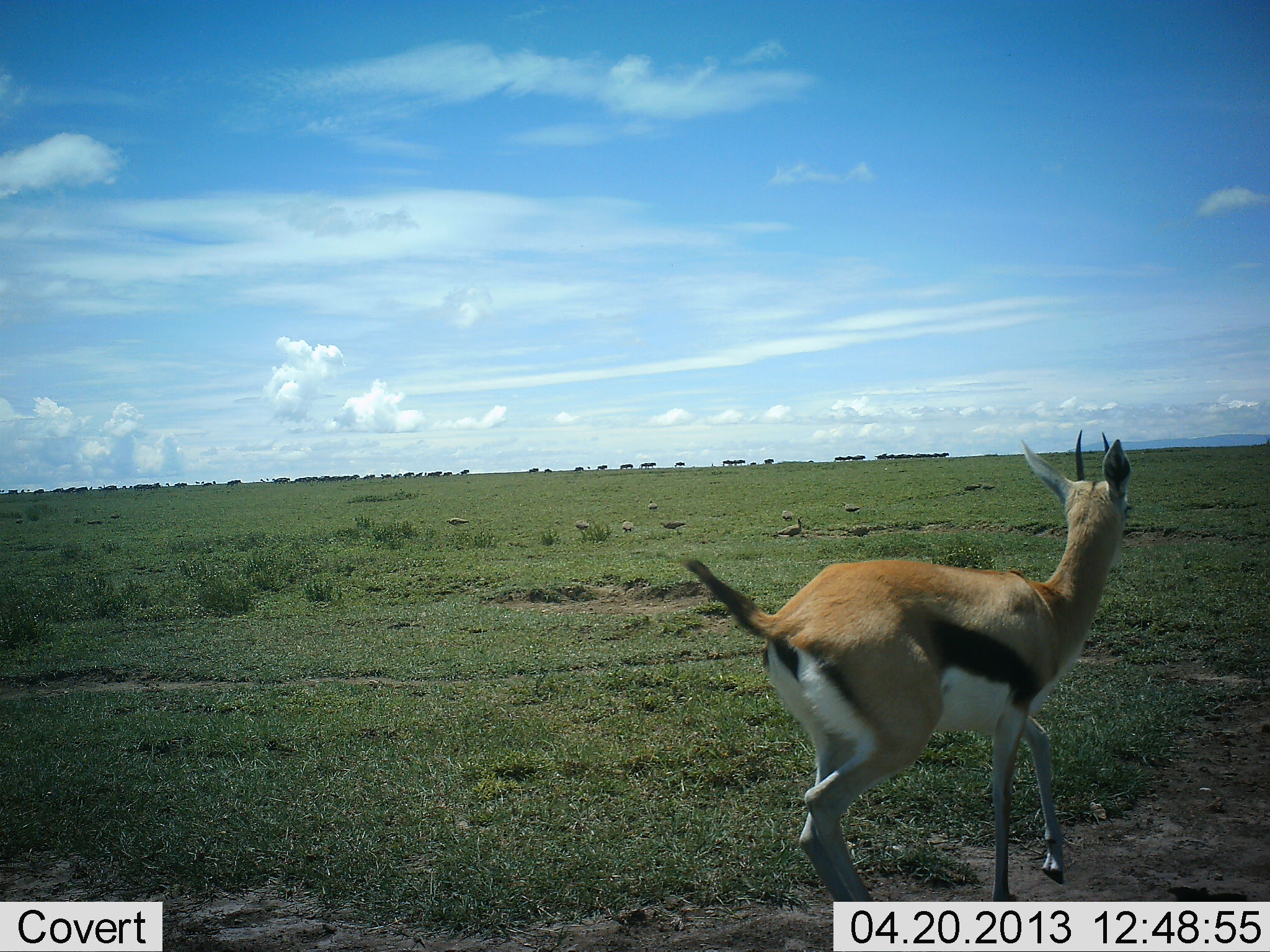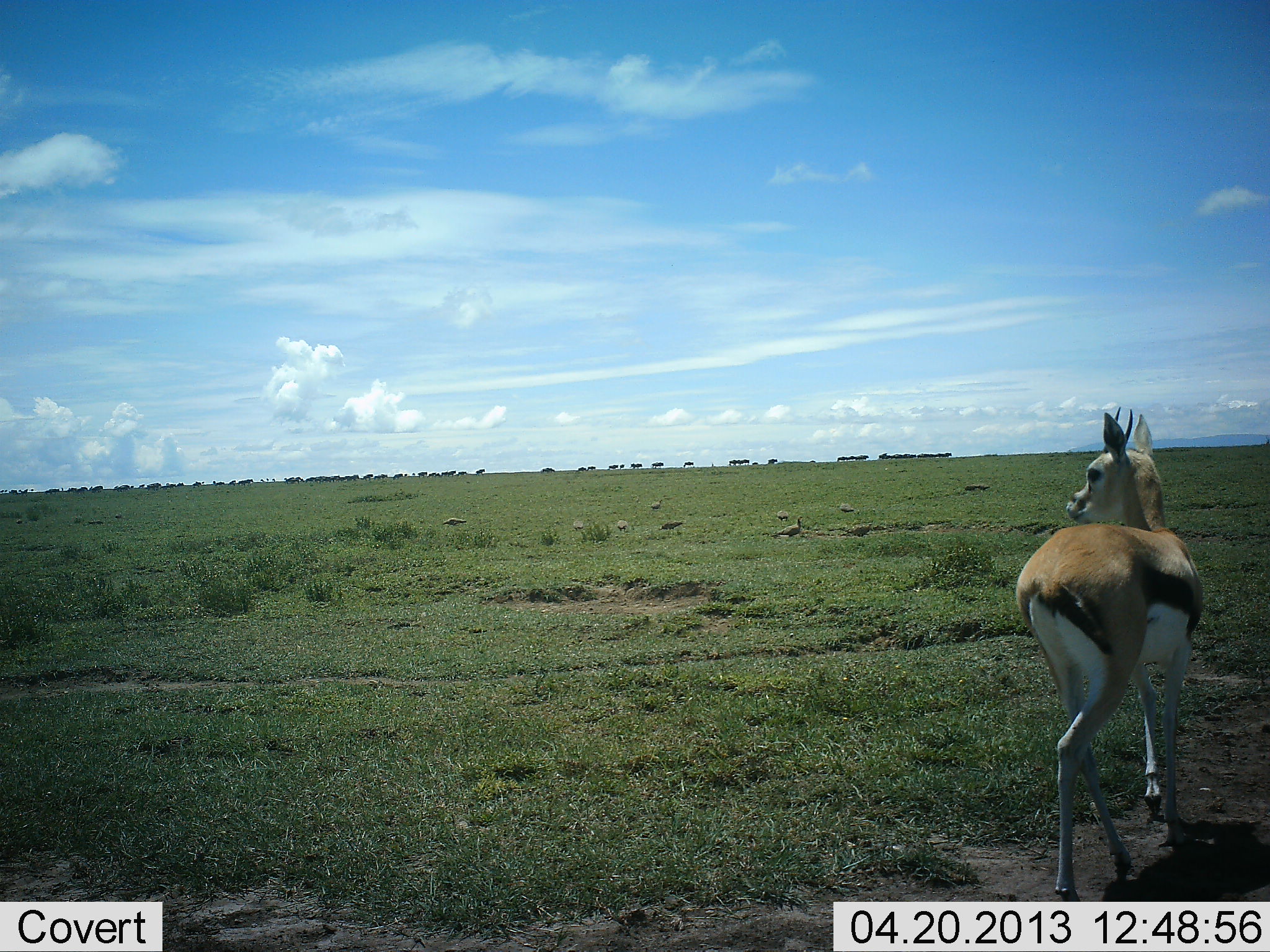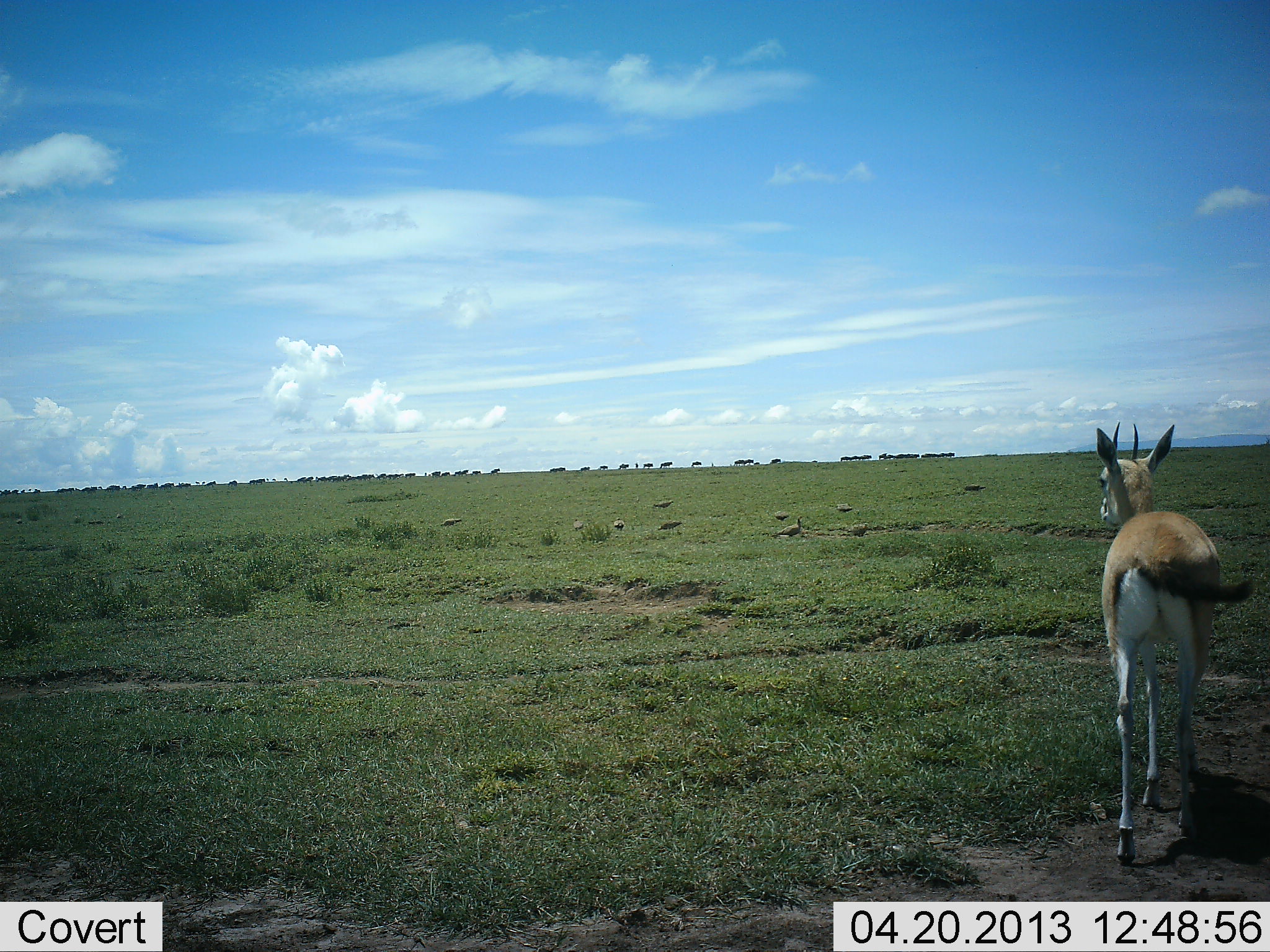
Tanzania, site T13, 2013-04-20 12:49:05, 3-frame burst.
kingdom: Animalia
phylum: Chordata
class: Mammalia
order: Artiodactyla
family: Bovidae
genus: Eudorcas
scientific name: Eudorcas thomsonii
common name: thomson's gazelle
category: gazellethomsons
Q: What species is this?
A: Gazellethomsons (thomson's gazelle) (Eudorcas thomsonii).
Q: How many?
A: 1.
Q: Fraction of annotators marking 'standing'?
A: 44%.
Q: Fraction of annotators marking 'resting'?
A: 0%.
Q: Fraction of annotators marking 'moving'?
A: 63%.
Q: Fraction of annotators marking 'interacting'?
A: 0%.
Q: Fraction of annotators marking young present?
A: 0%.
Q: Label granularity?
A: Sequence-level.